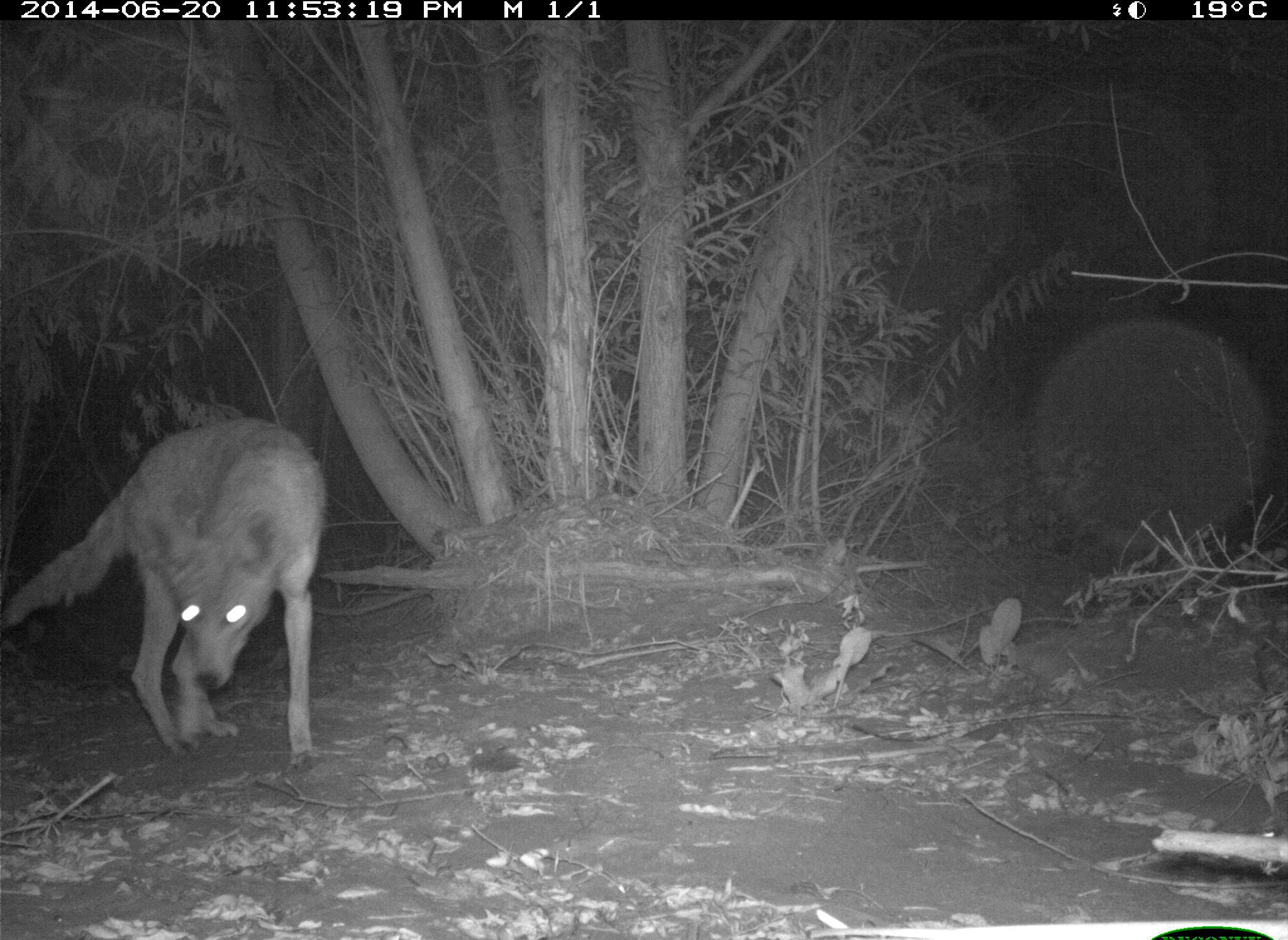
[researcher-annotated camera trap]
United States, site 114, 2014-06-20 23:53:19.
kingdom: Animalia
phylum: Chordata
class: Mammalia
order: Carnivora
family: Canidae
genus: Canis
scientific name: Canis latrans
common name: coyote